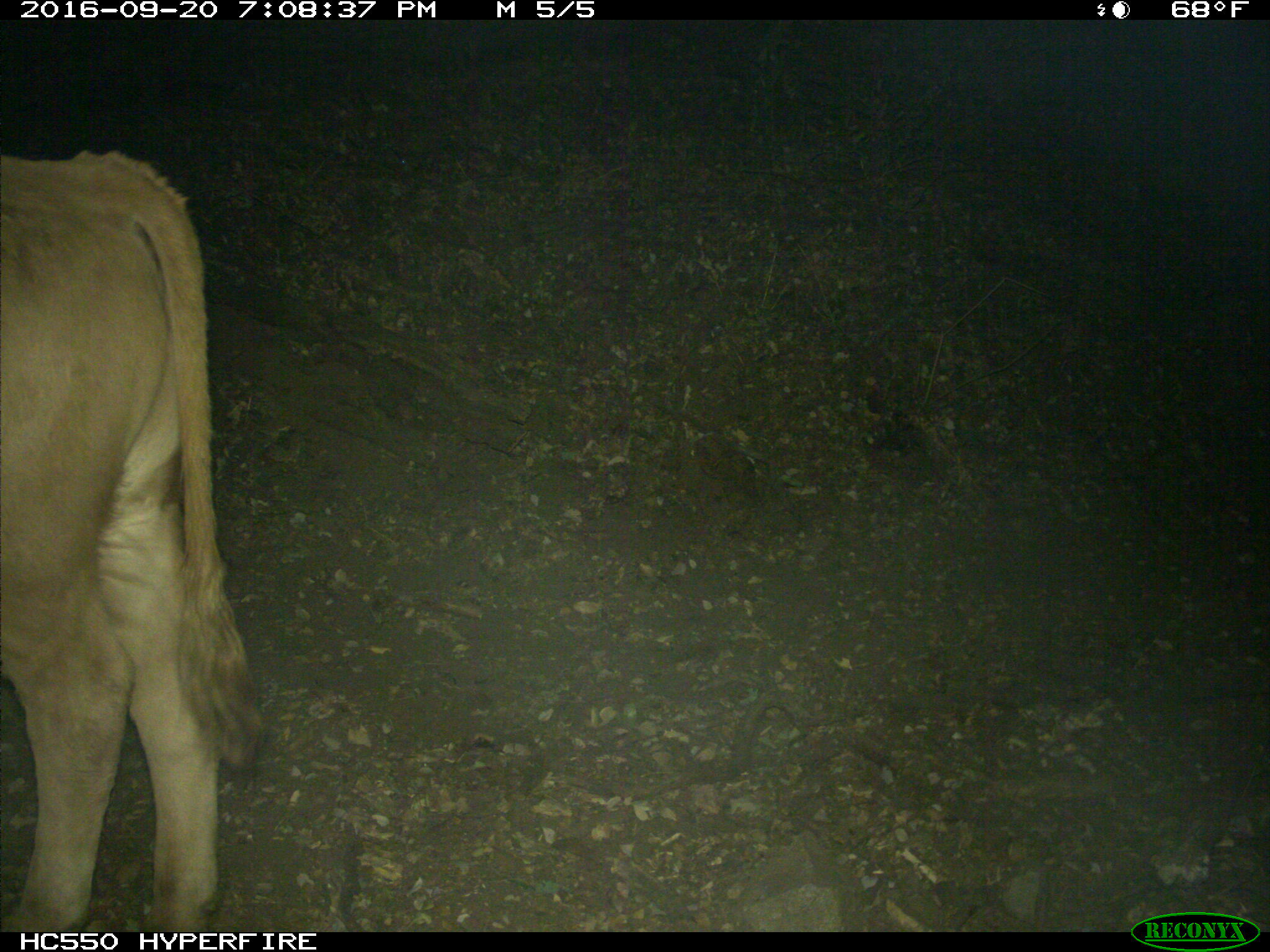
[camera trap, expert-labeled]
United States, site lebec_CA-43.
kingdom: Animalia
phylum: Chordata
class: Mammalia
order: Artiodactyla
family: Bovidae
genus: Bos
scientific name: Bos taurus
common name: domestic cow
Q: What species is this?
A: Bos taurus (domestic cow).